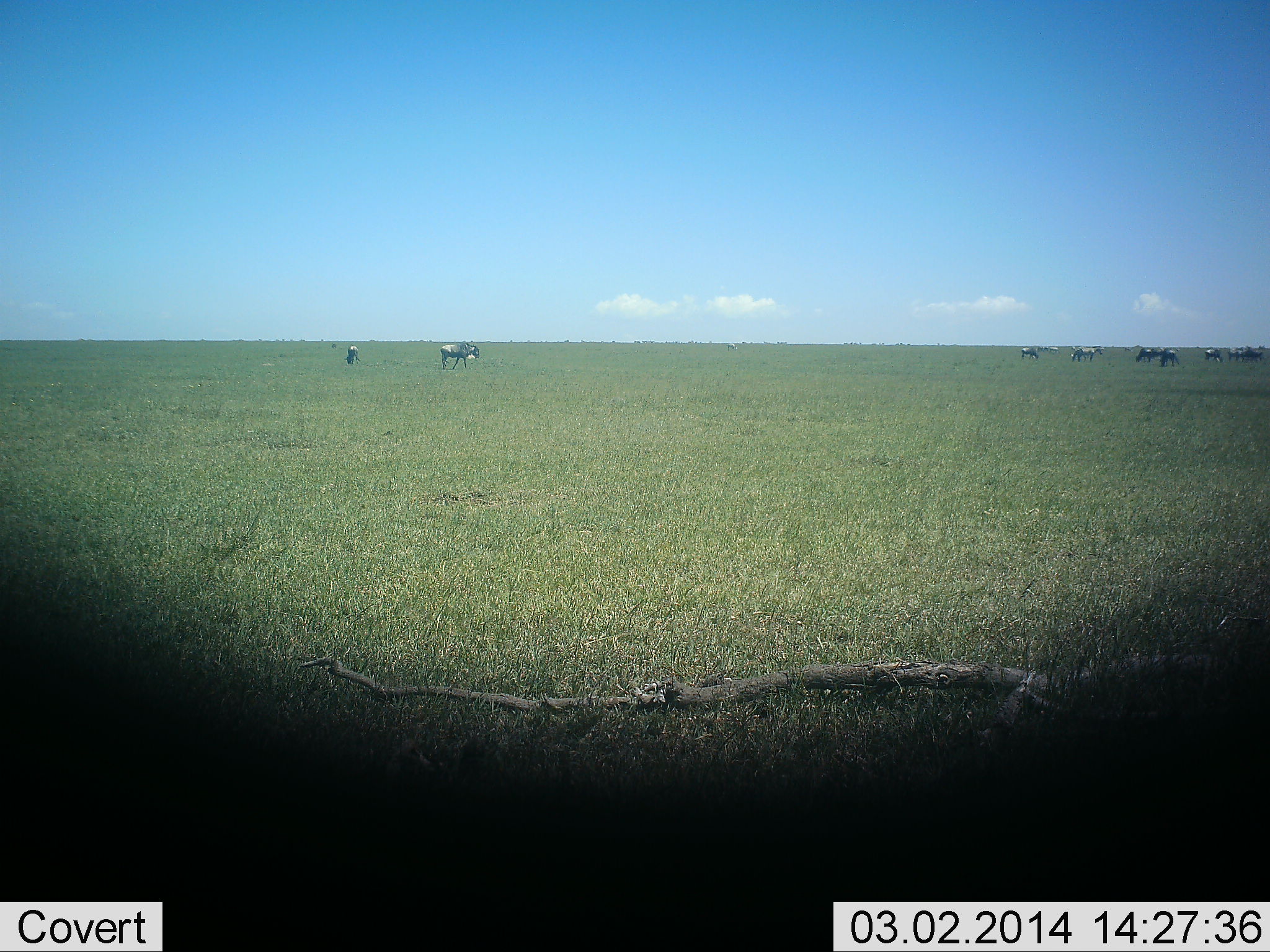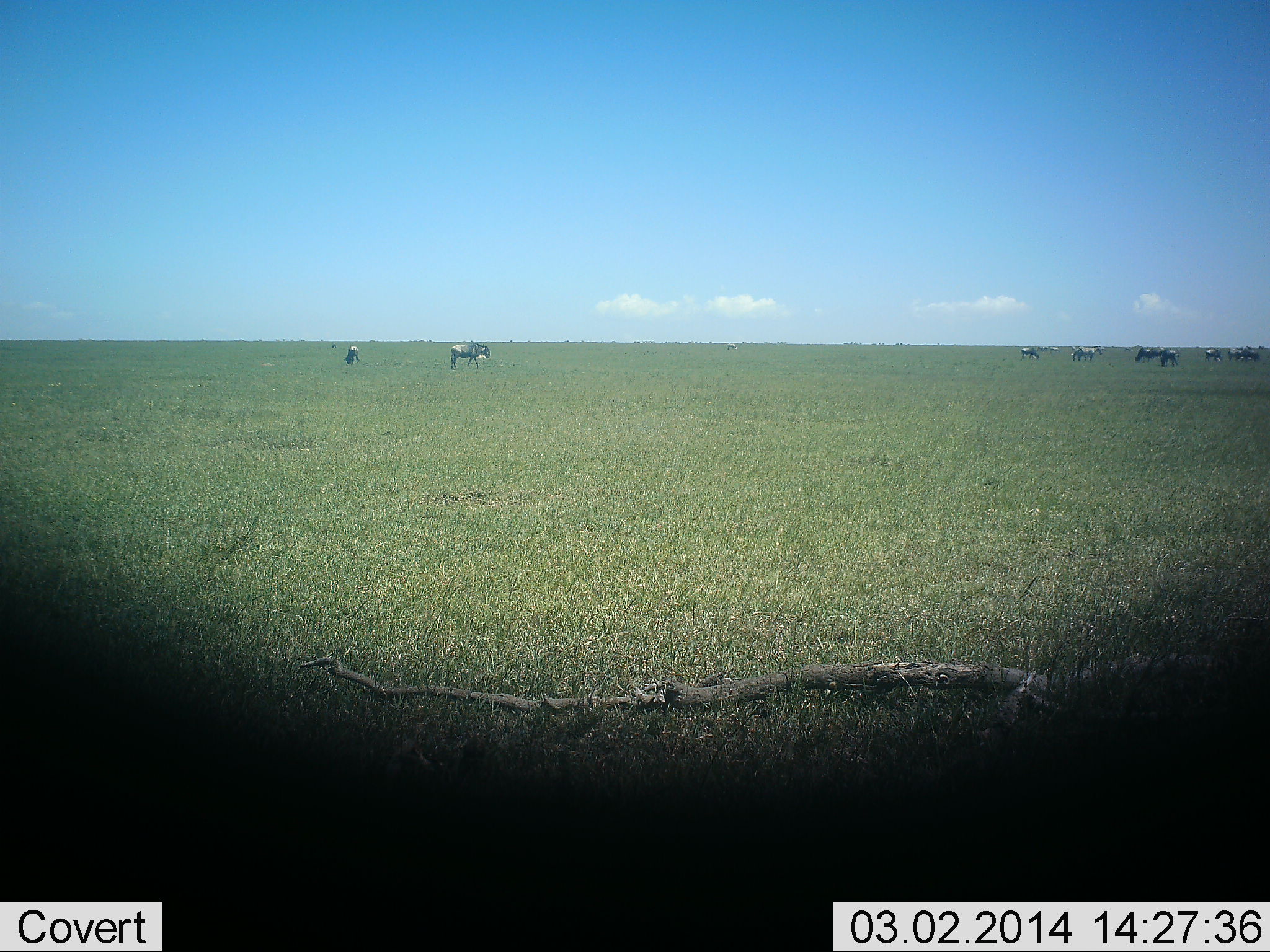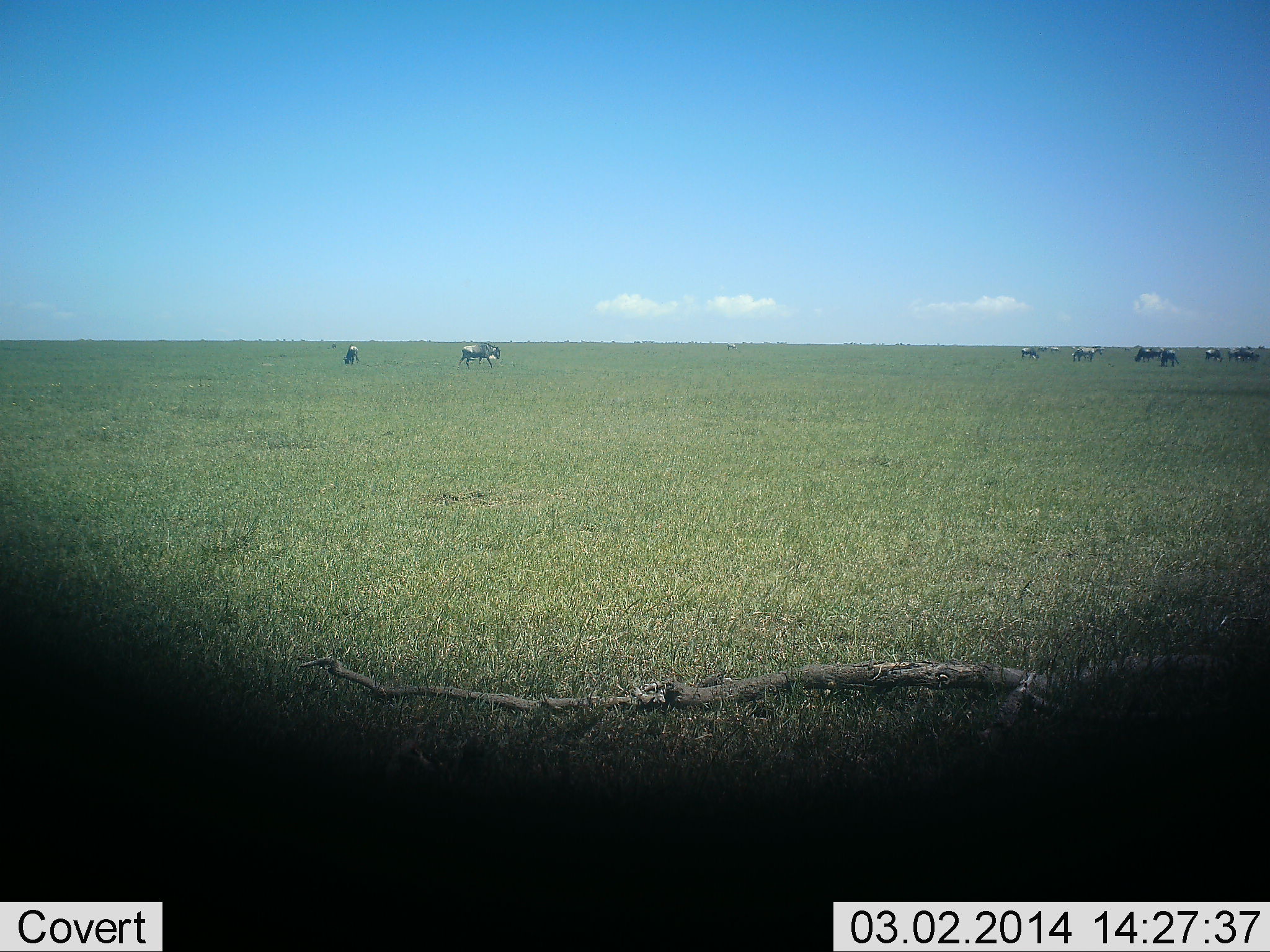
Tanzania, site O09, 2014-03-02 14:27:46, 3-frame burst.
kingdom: Animalia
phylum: Chordata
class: Mammalia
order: Artiodactyla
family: Bovidae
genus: Connochaetes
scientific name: Connochaetes taurinus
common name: blue wildebeest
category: wildebeest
Wildebeest (blue wildebeest) (Connochaetes taurinus), count 11-50. Behavior (volunteer vote fractions): standing 80%, resting 0%, moving 60%, interacting 0%. Young present (vote fraction): 0%. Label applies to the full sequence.